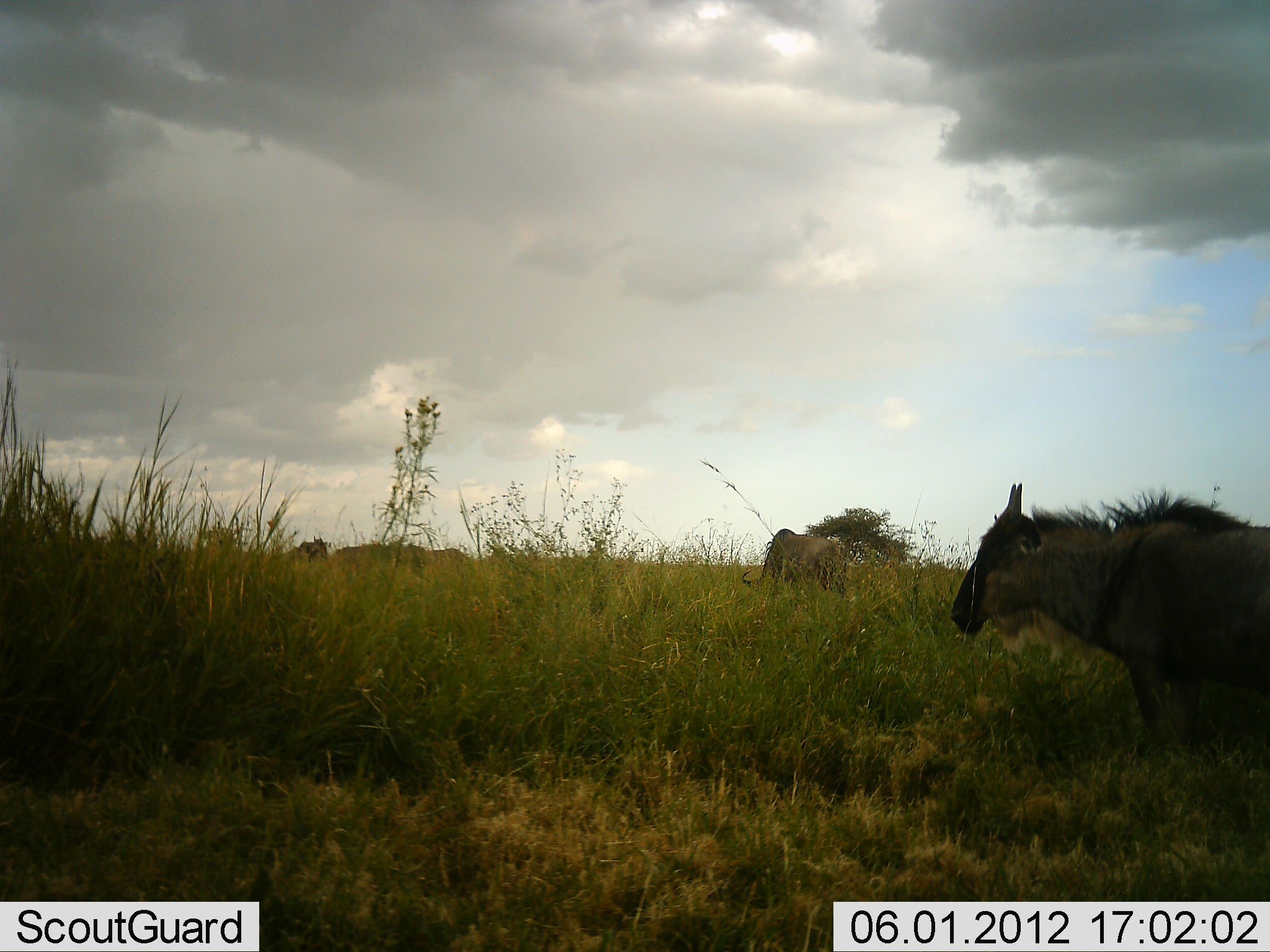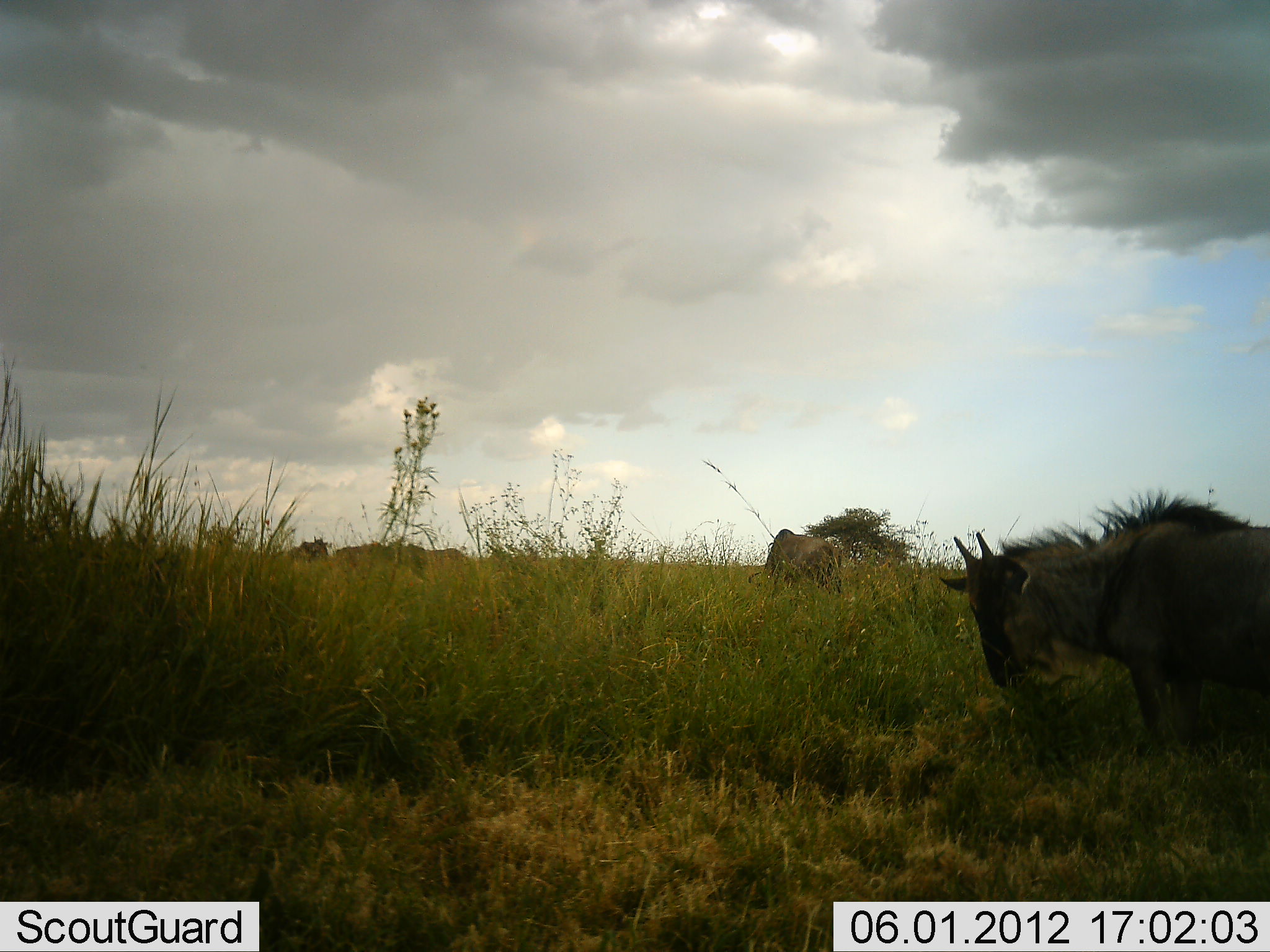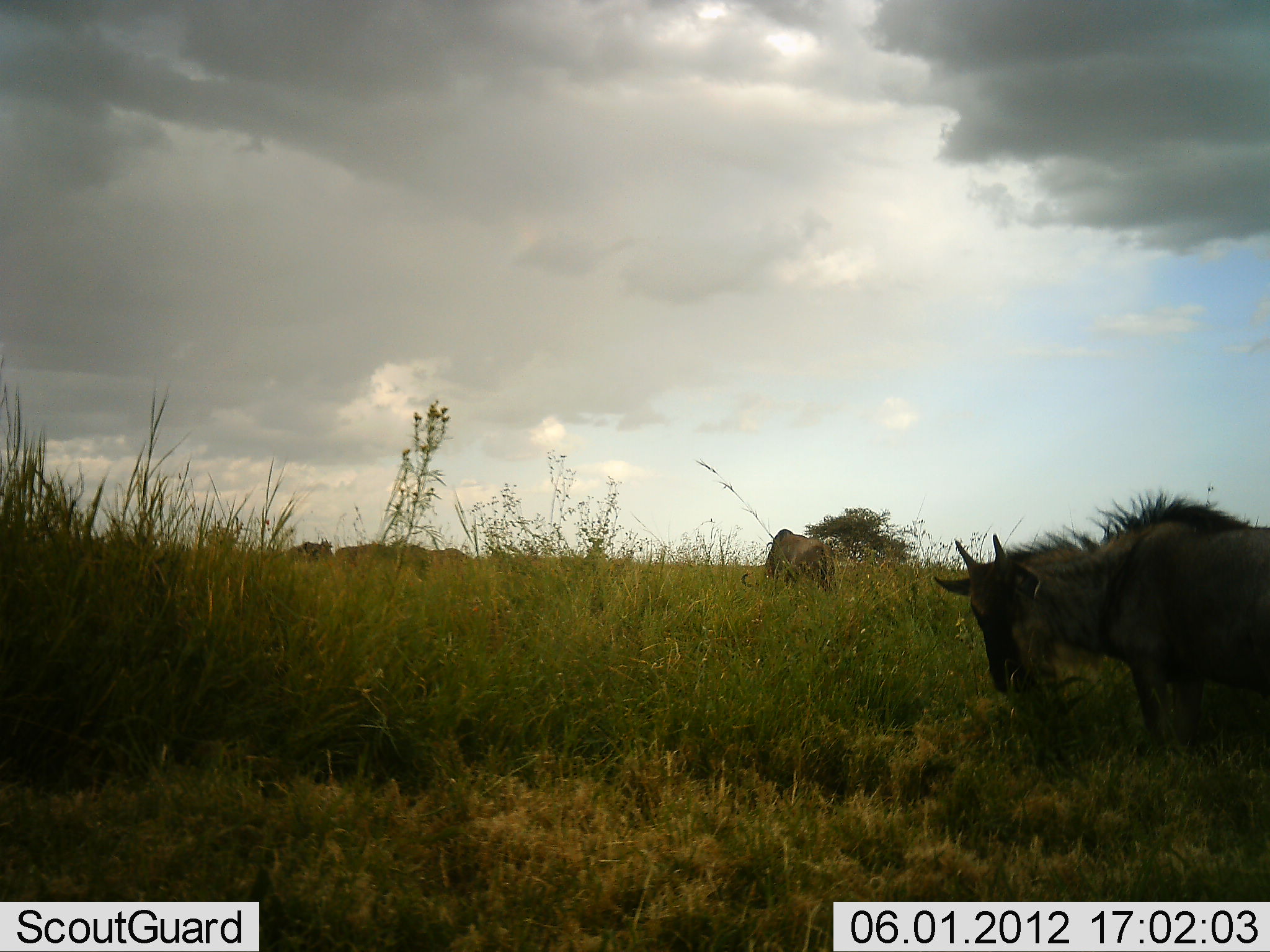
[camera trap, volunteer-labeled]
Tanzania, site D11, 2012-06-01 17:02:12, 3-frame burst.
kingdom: Animalia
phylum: Chordata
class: Mammalia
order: Artiodactyla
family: Bovidae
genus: Connochaetes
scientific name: Connochaetes taurinus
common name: blue wildebeest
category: wildebeest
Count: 5.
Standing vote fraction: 50%.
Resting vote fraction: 0%.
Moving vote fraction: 0%.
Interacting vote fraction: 0%.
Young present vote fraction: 0%.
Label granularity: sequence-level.